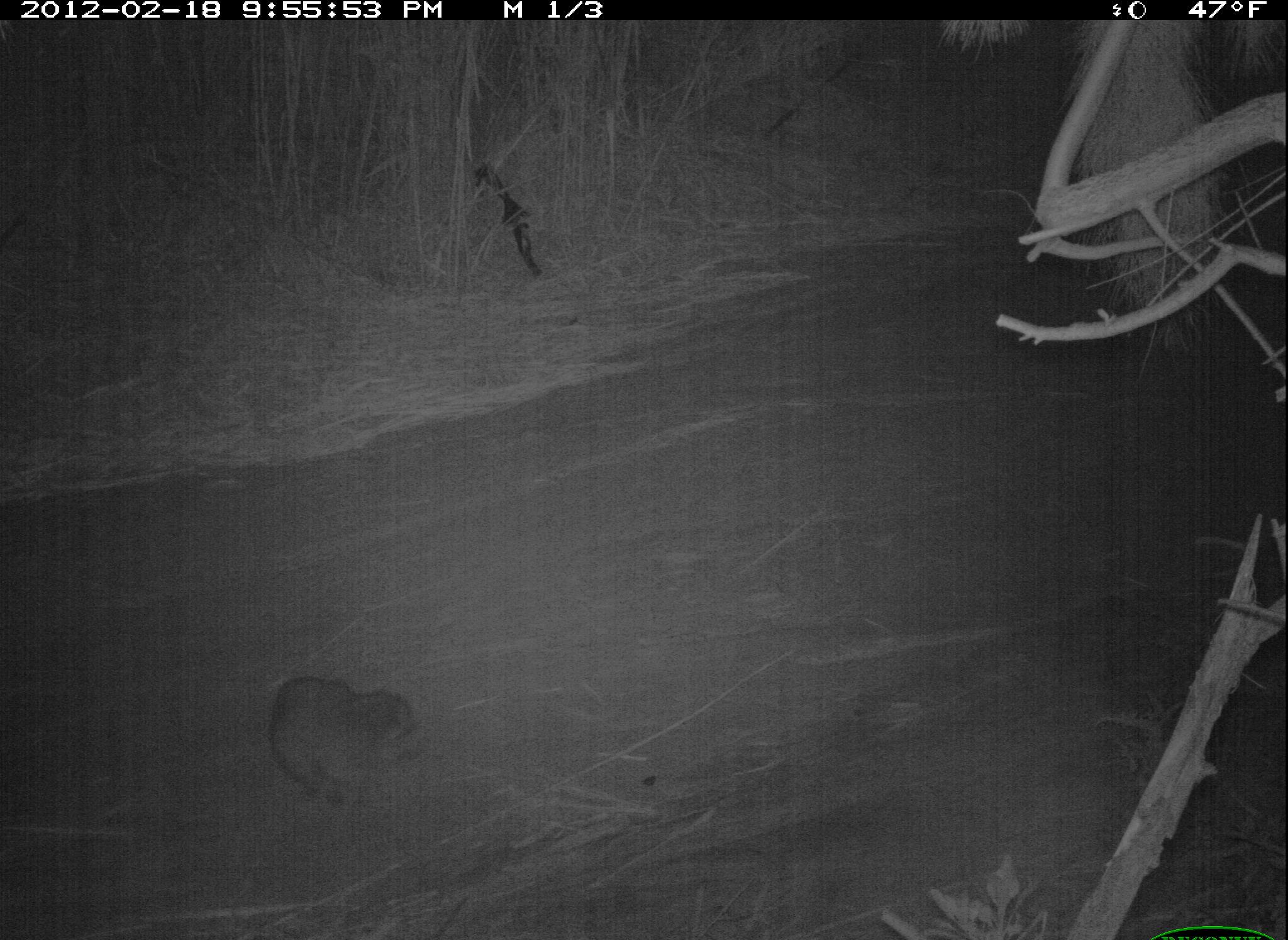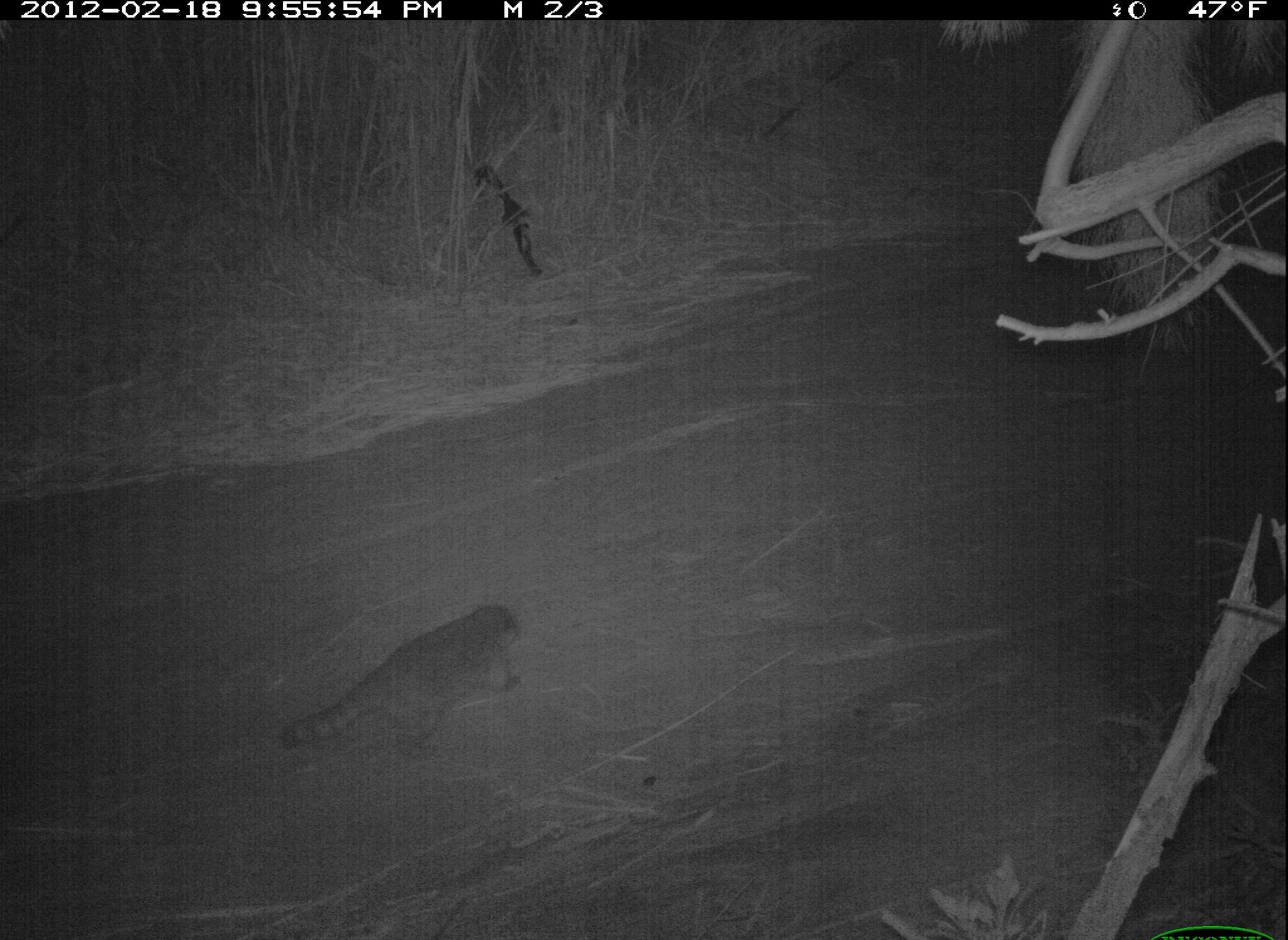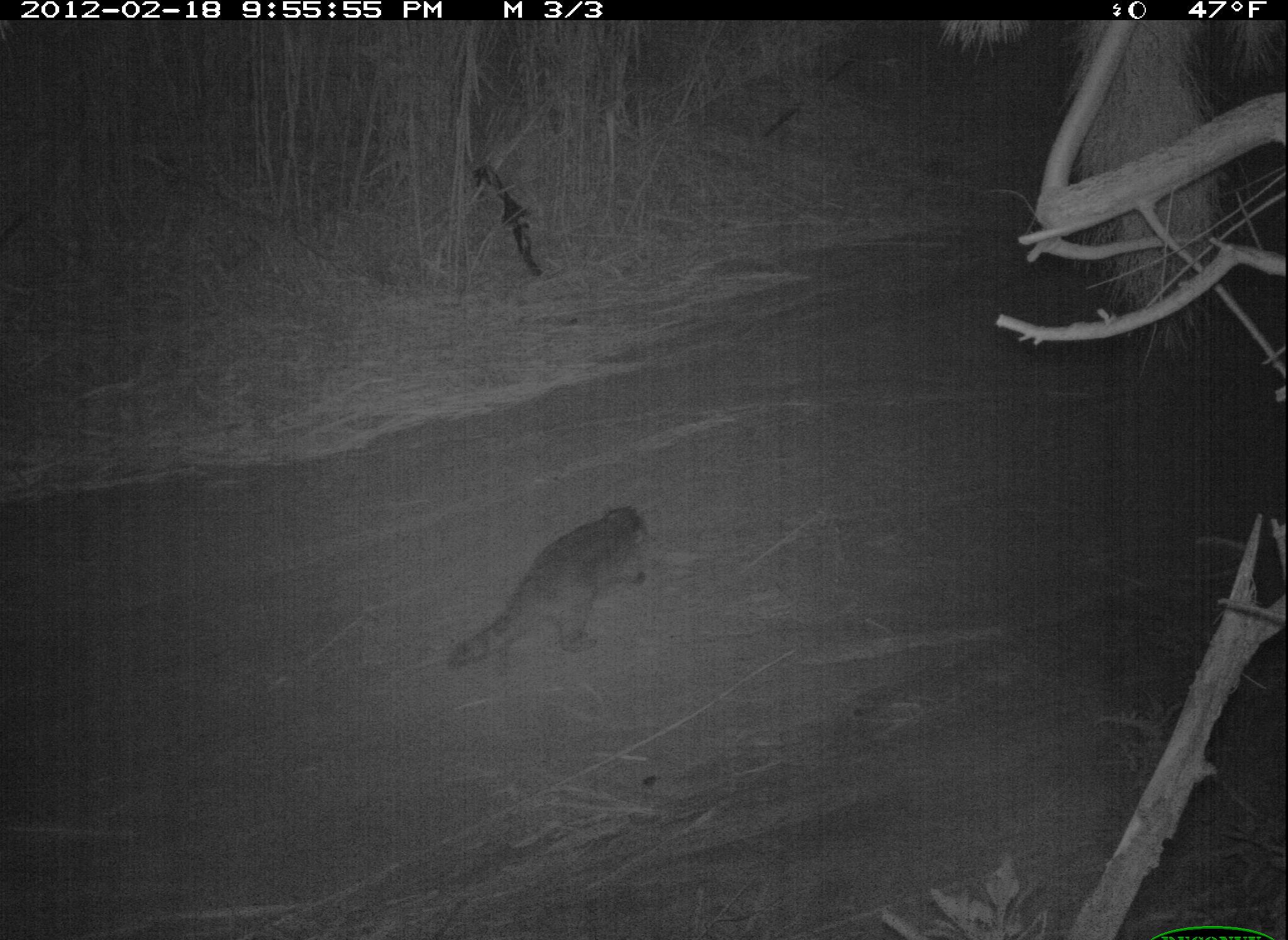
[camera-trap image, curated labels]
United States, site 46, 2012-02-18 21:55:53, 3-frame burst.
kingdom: Animalia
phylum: Chordata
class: Mammalia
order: Carnivora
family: Procyonidae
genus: Procyon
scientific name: Procyon lotor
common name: raccoon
Raccoon (Procyon lotor).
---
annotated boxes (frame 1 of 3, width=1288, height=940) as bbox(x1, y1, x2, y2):
raccoon: bbox(246, 657, 444, 826)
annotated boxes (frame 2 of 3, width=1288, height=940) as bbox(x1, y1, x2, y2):
raccoon: bbox(269, 585, 560, 767)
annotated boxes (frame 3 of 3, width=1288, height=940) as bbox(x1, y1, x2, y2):
raccoon: bbox(431, 486, 665, 705)